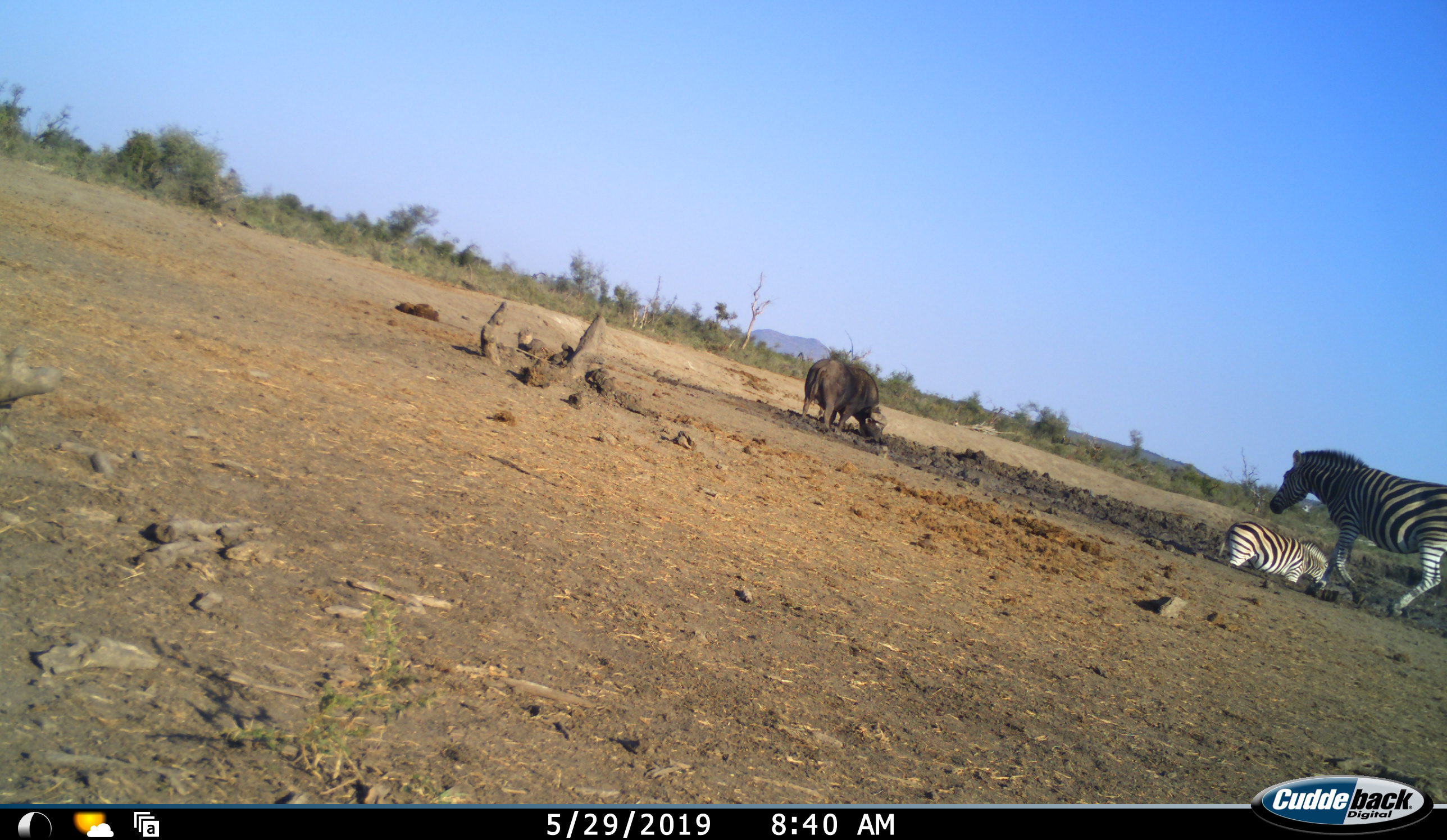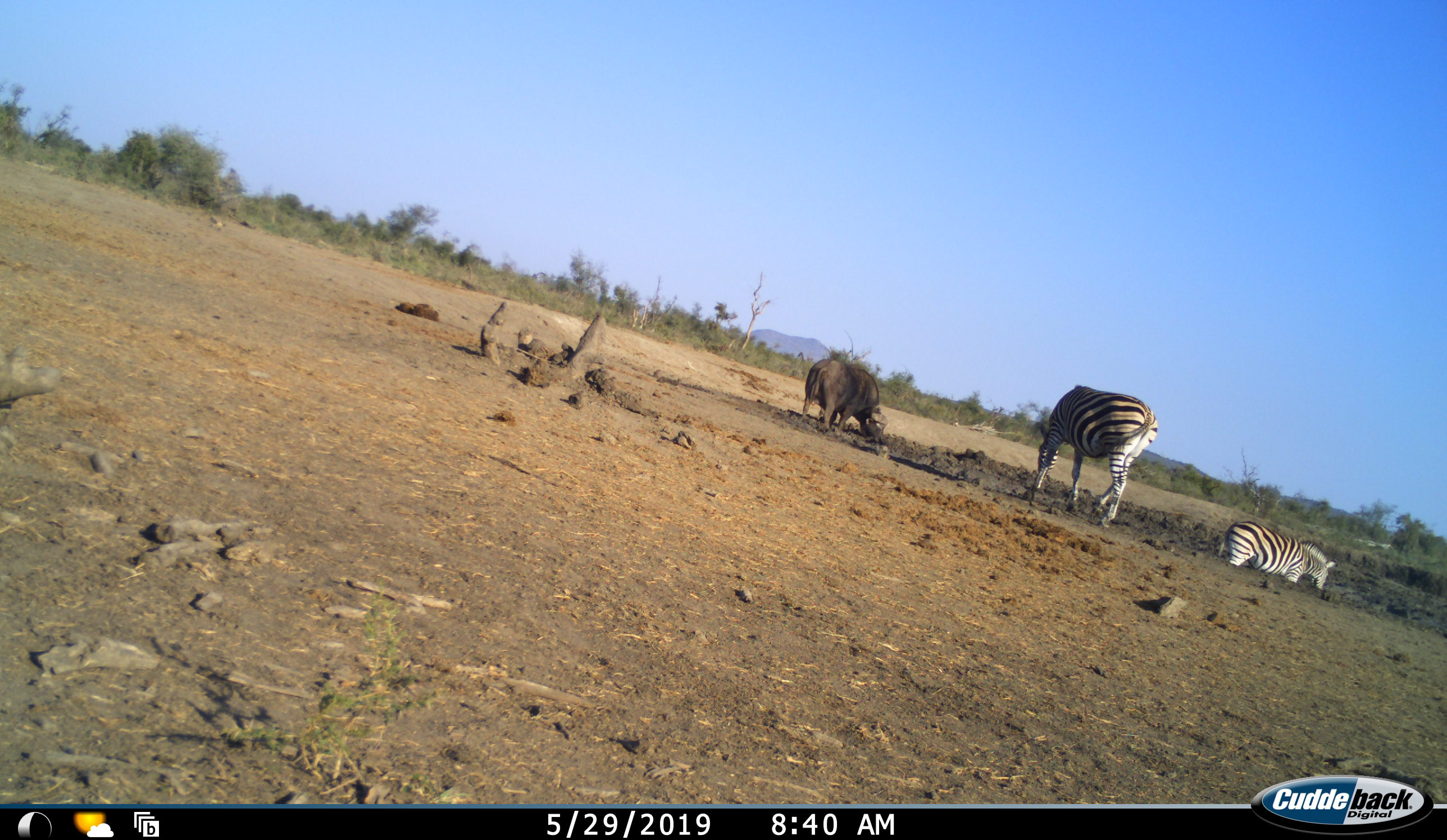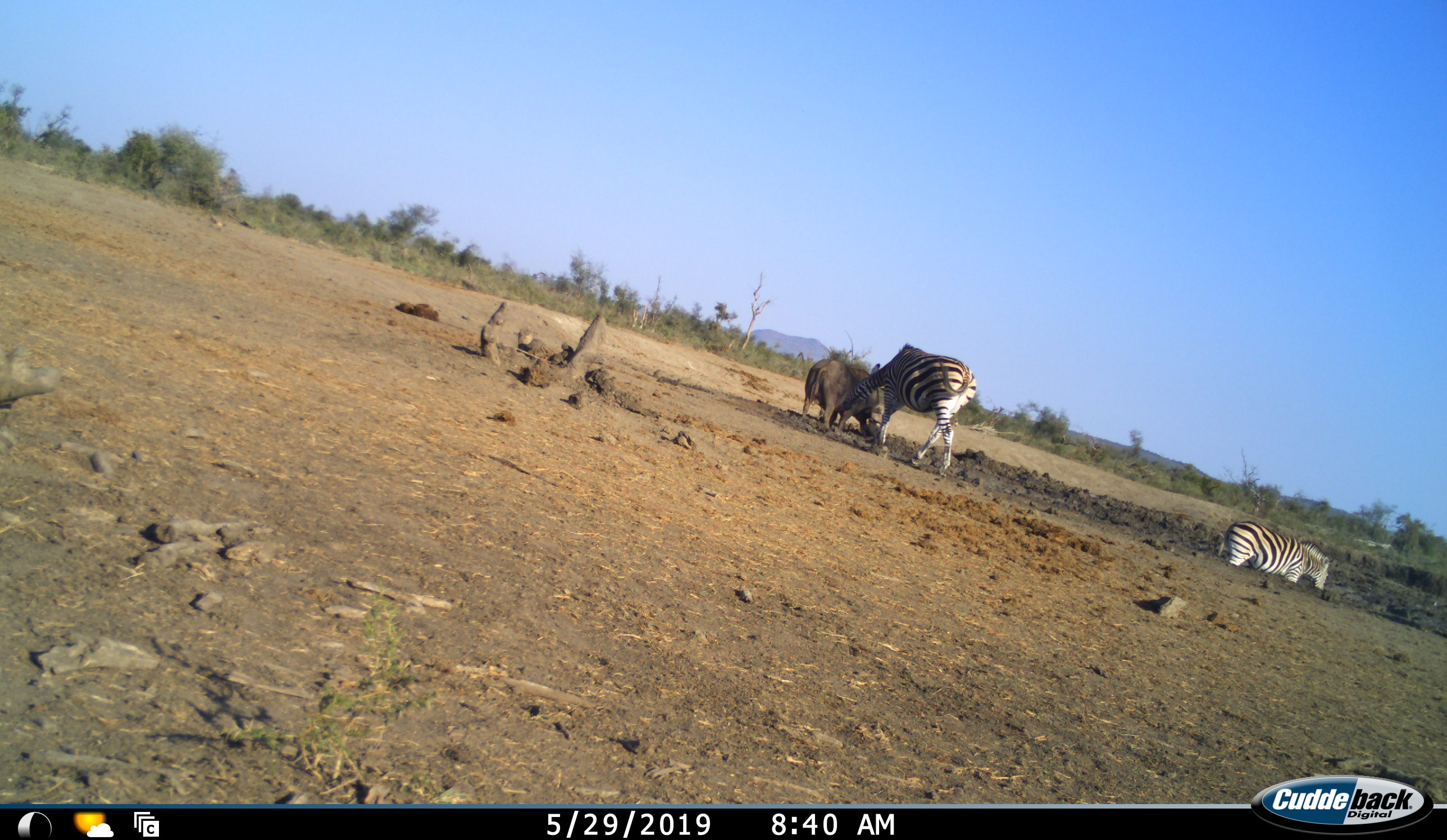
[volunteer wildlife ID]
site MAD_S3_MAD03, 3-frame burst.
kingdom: Animalia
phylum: Chordata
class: Mammalia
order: Artiodactyla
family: Bovidae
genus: Syncerus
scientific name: Syncerus caffer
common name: african buffalo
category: buffalo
Buffalo (african buffalo) (Syncerus caffer), count 1. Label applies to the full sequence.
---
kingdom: Animalia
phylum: Chordata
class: Mammalia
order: Perissodactyla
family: Equidae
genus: Equus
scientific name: Equus quagga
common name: plains zebra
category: zebraplains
Zebraplains (plains zebra) (Equus quagga), count 2. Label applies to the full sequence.